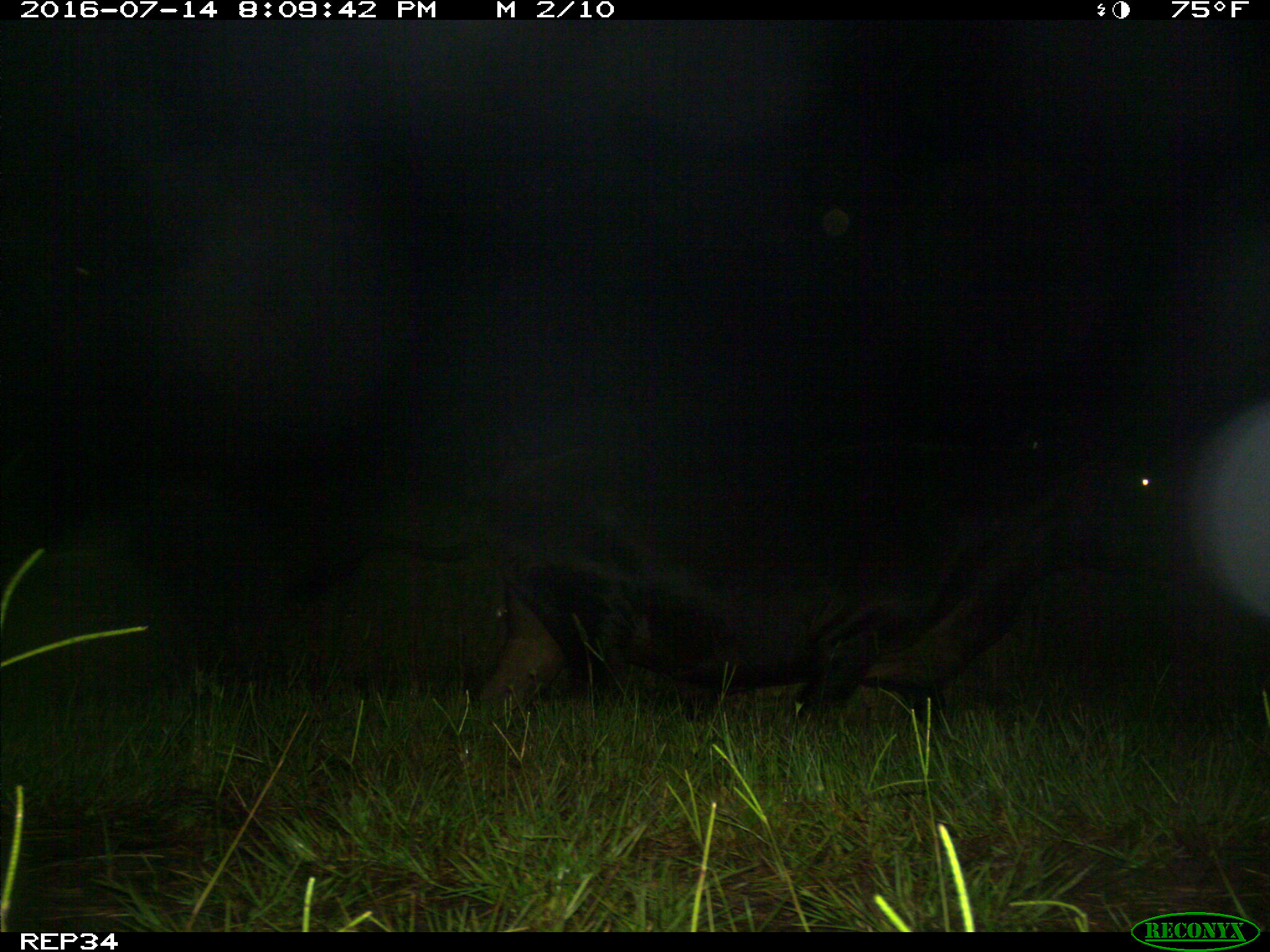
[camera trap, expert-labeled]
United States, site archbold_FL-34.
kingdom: Animalia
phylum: Chordata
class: Mammalia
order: Artiodactyla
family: Bovidae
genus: Bos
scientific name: Bos taurus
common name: domestic cow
Bos taurus (domestic cow).